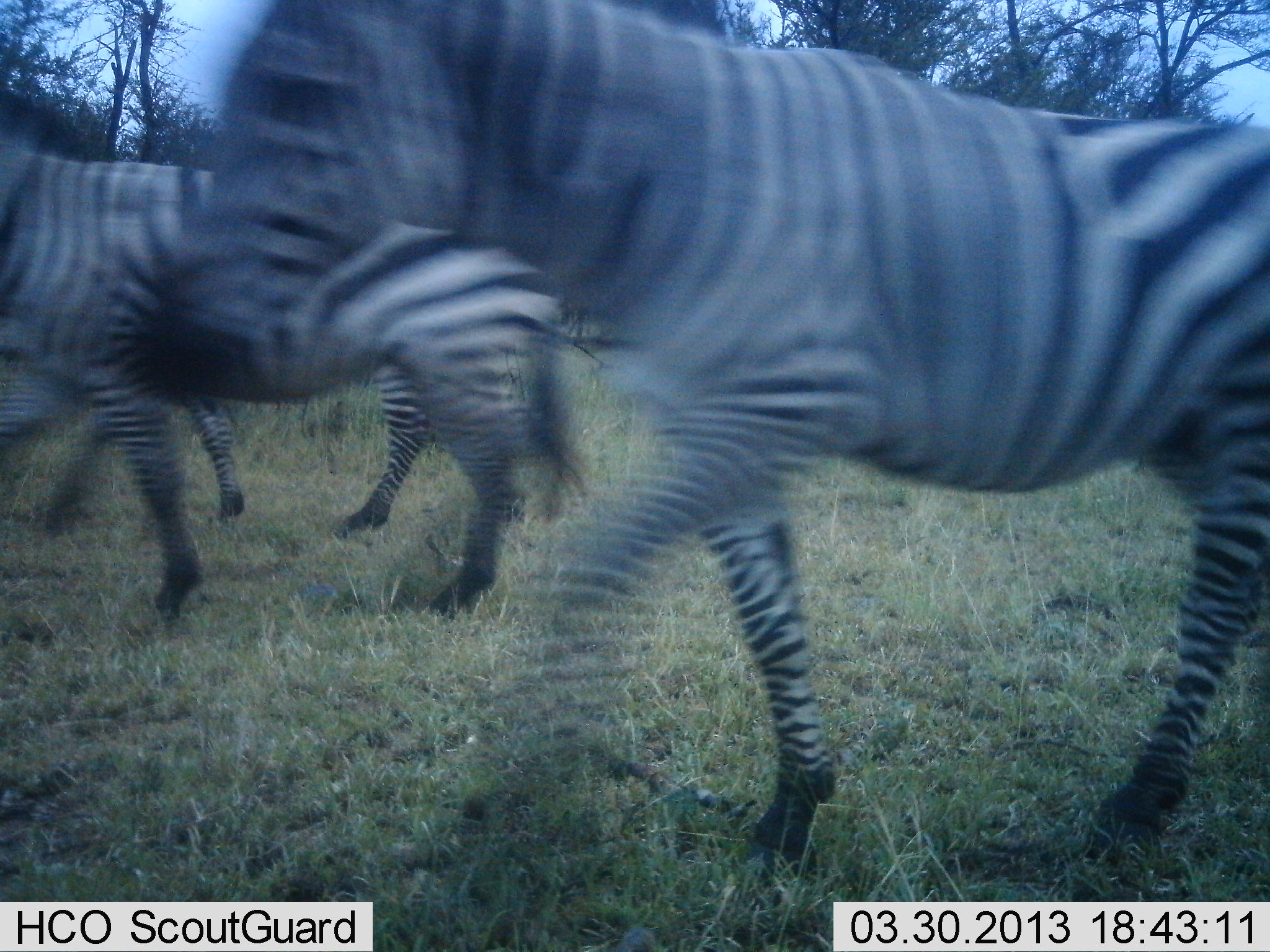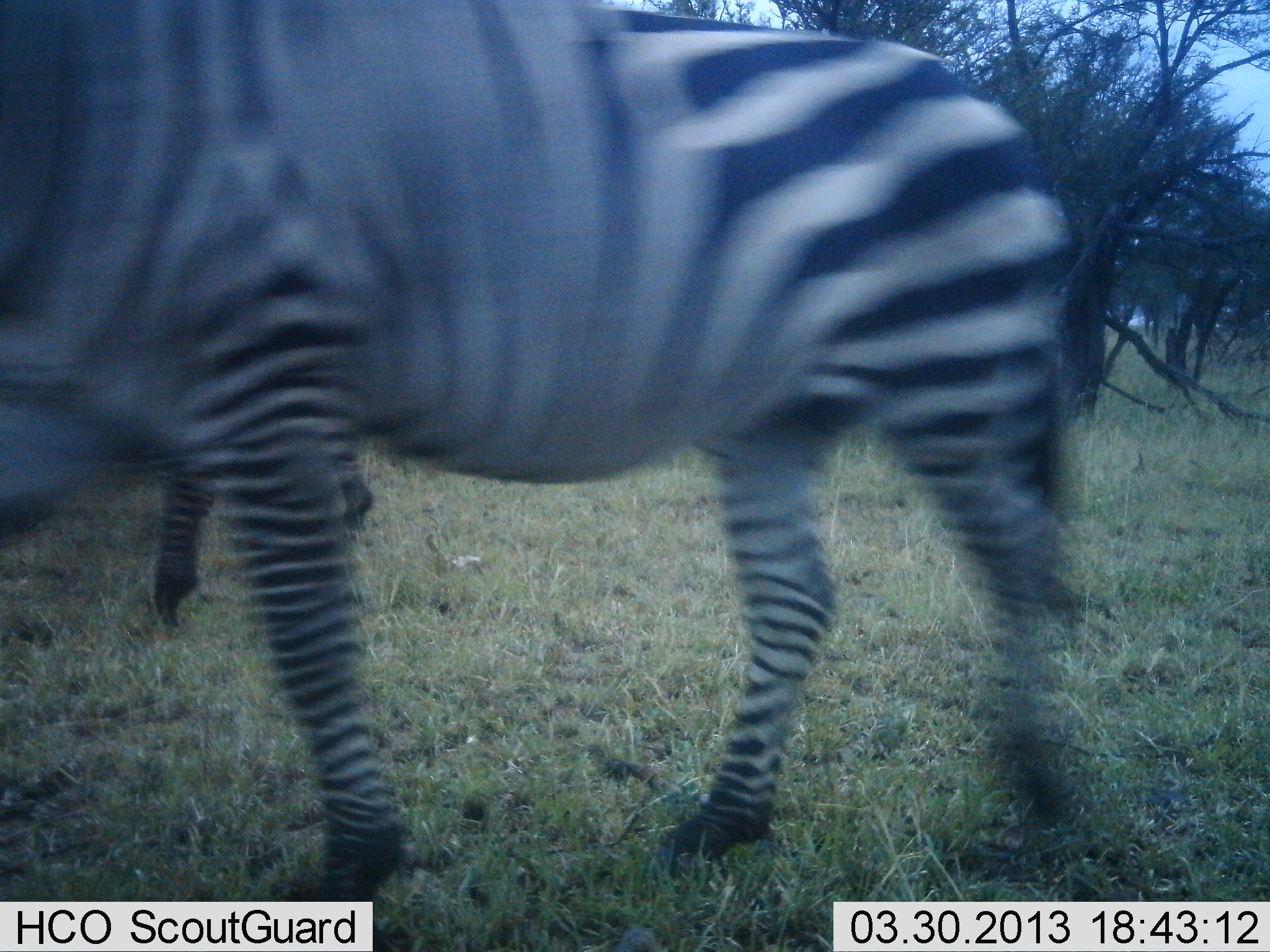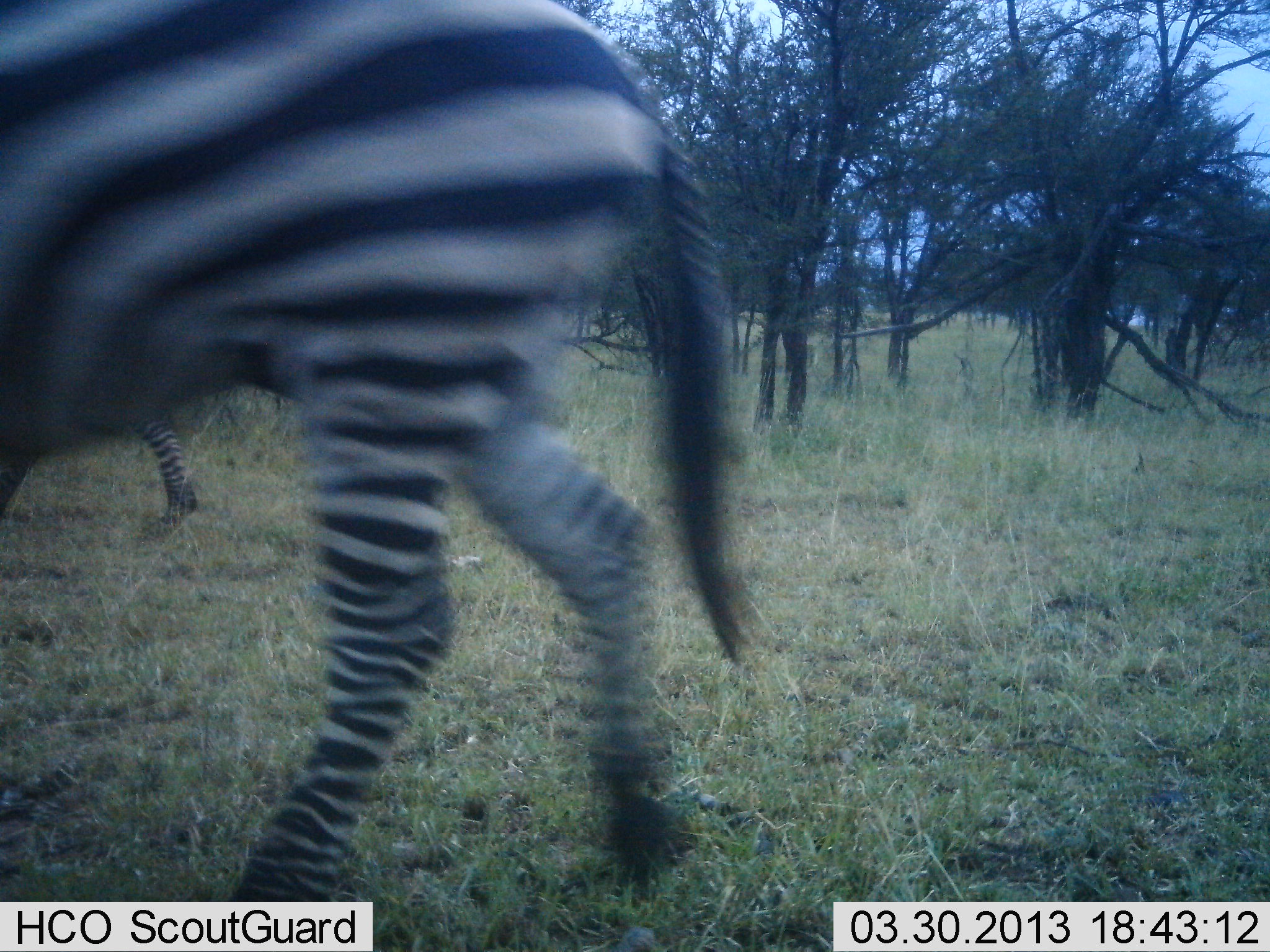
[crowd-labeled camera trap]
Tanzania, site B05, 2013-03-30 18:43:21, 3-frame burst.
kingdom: Animalia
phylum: Chordata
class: Mammalia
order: Perissodactyla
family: Equidae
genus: Equus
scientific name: Equus quagga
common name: plains zebra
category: zebra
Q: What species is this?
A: Zebra (plains zebra) (Equus quagga).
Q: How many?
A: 3.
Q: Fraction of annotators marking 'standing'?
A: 2%.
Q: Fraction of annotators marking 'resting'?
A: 0%.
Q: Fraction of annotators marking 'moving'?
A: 100%.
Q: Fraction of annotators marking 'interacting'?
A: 0%.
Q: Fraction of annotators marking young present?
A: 0%.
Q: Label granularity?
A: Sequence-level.